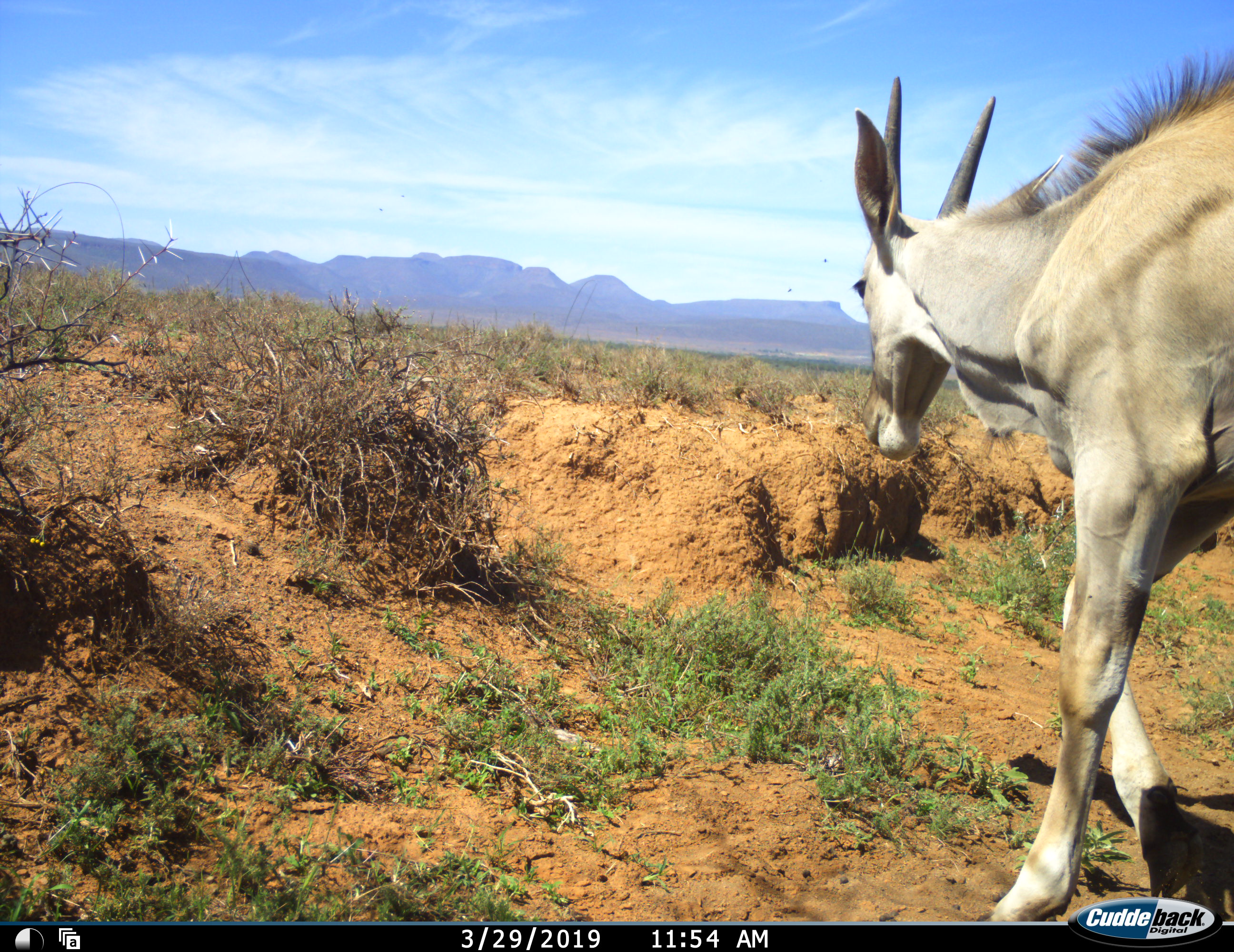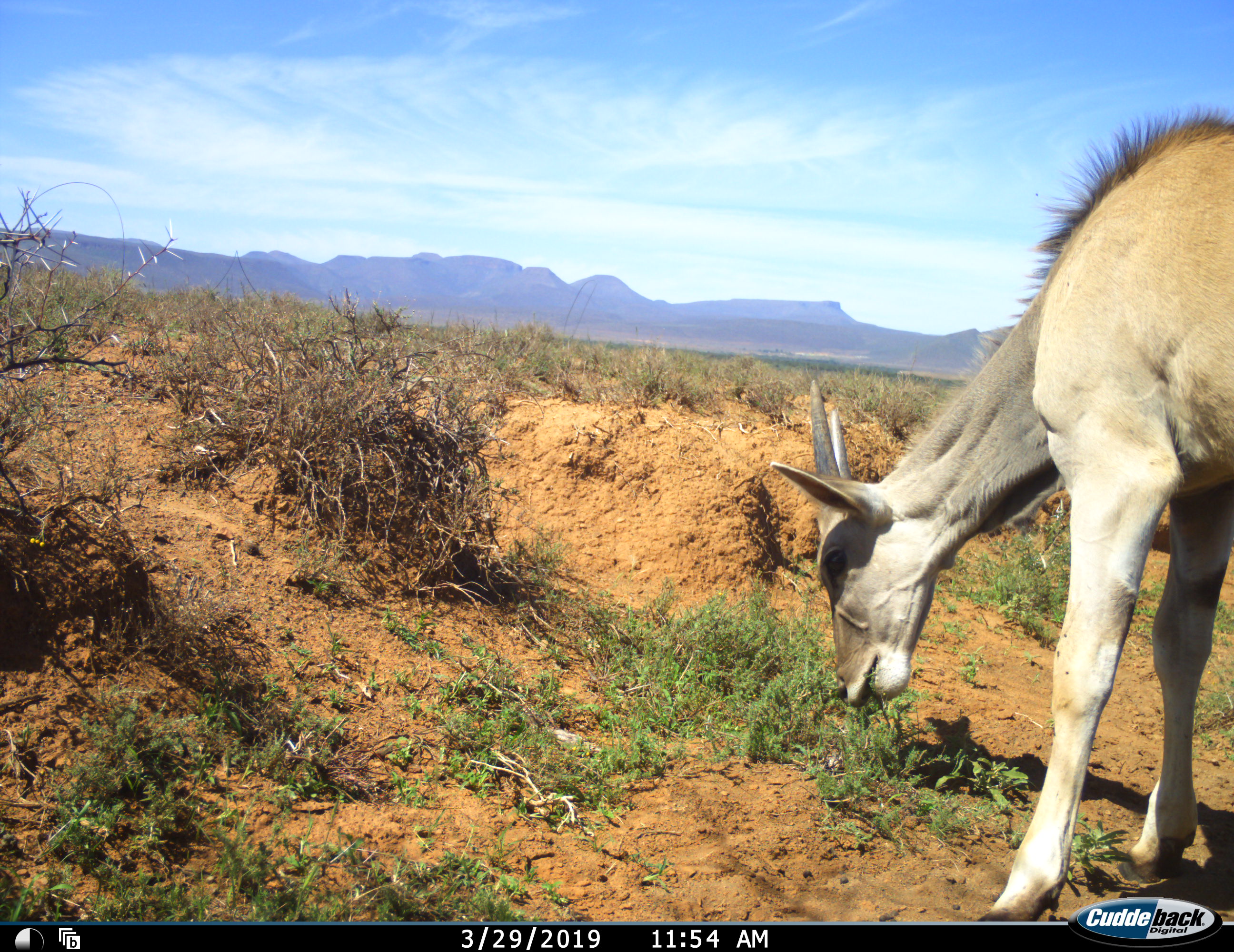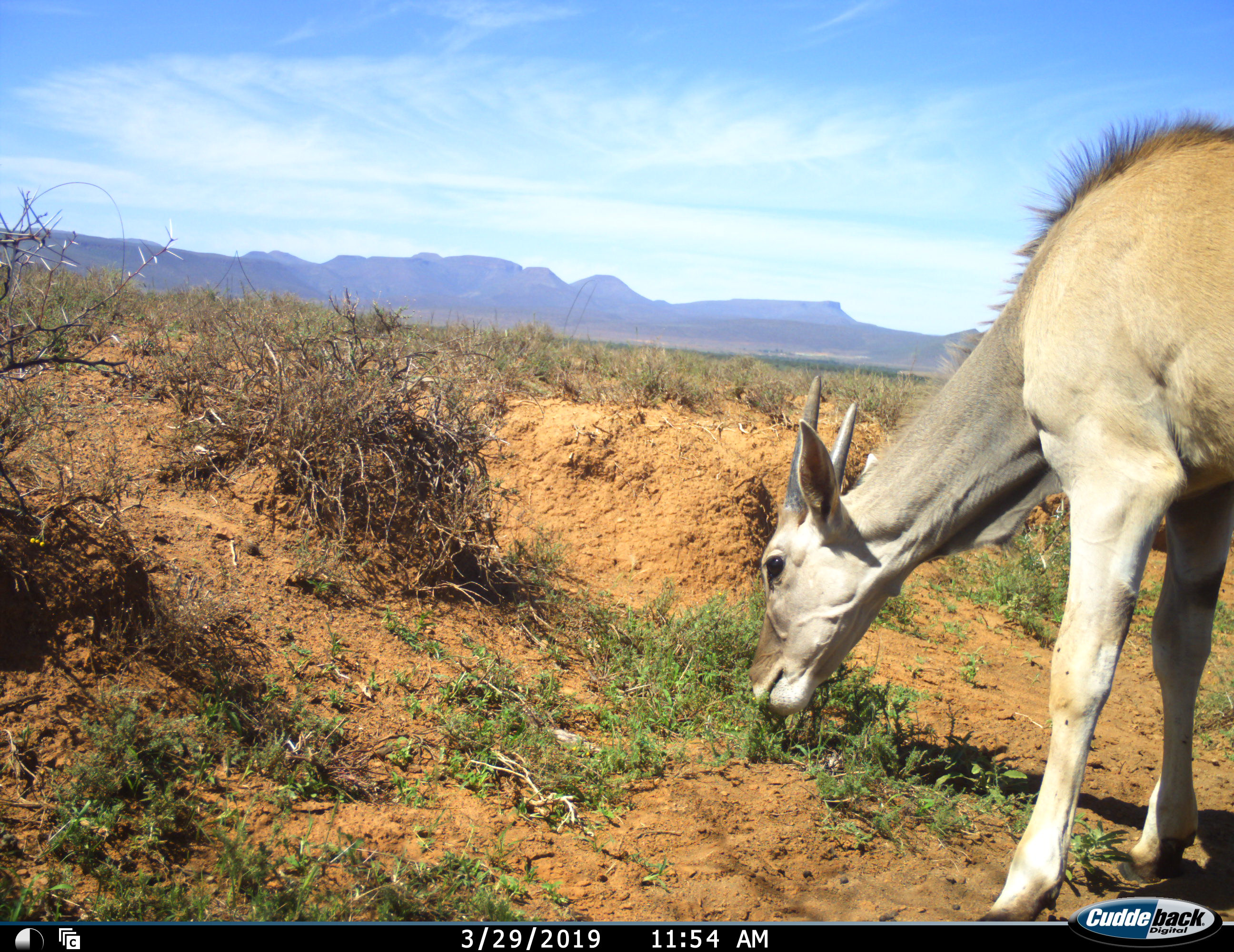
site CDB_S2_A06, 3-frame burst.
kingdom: Animalia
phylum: Chordata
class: Mammalia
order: Artiodactyla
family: Bovidae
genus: Tragelaphus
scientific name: Tragelaphus oryx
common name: eland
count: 1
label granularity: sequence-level